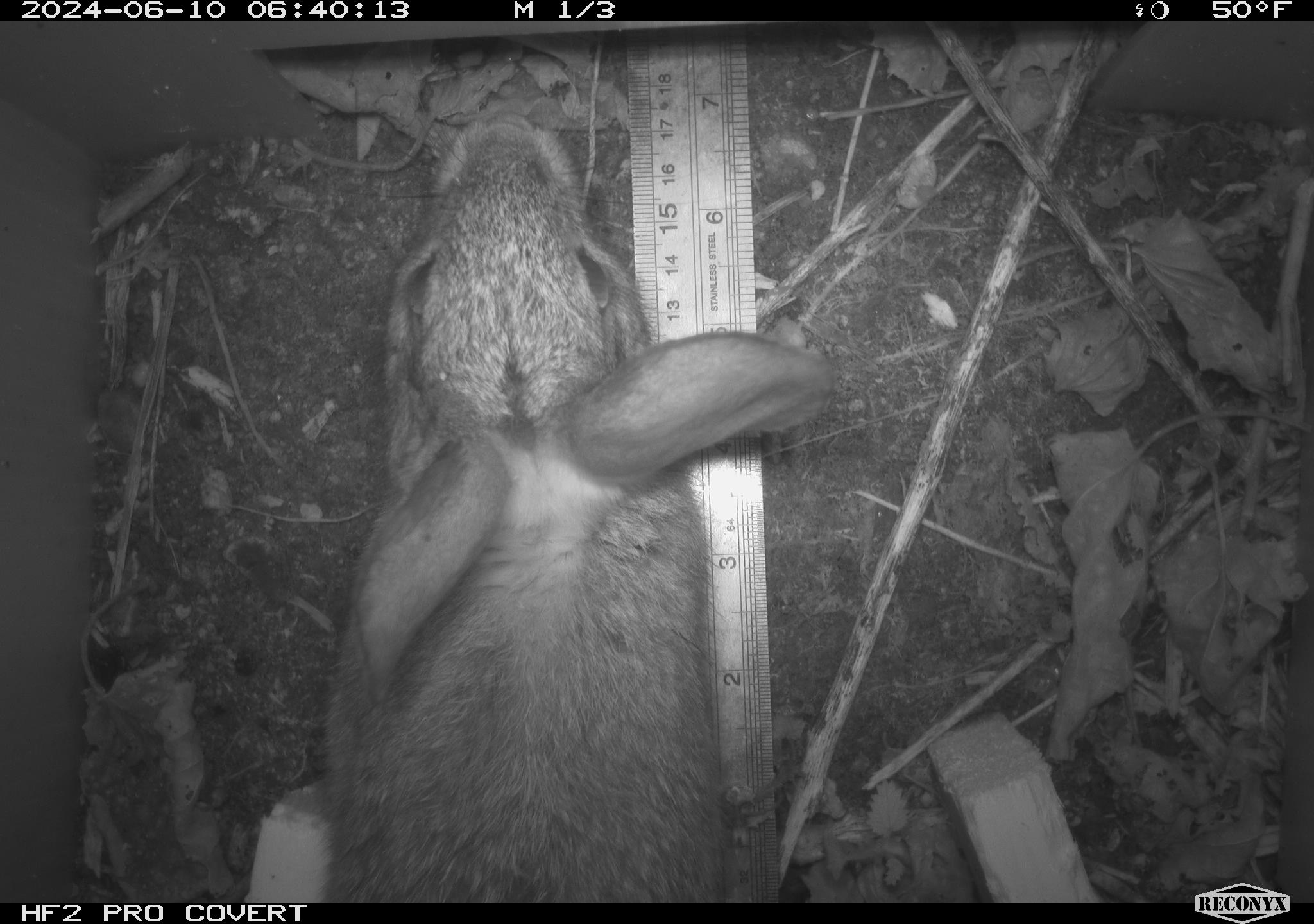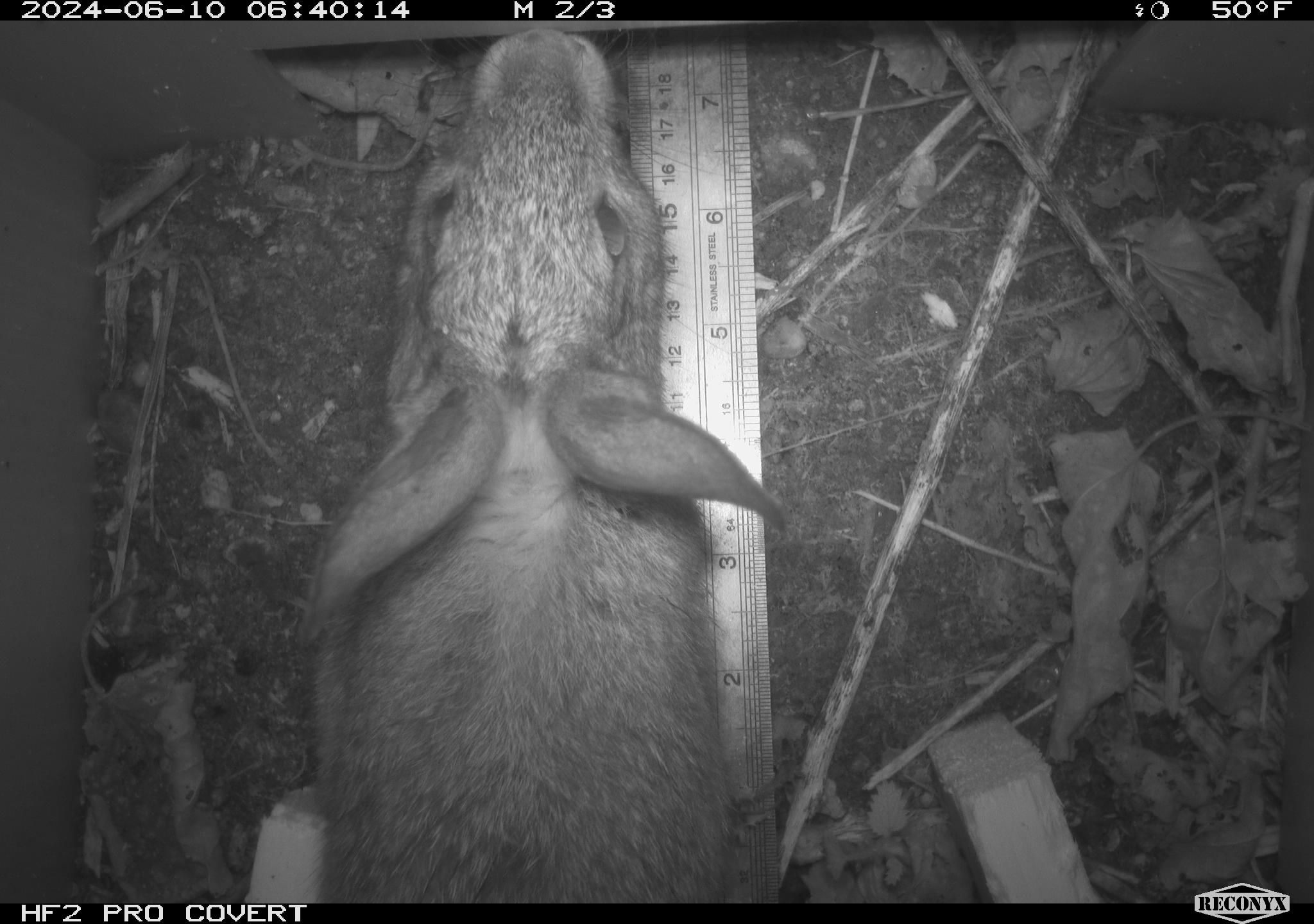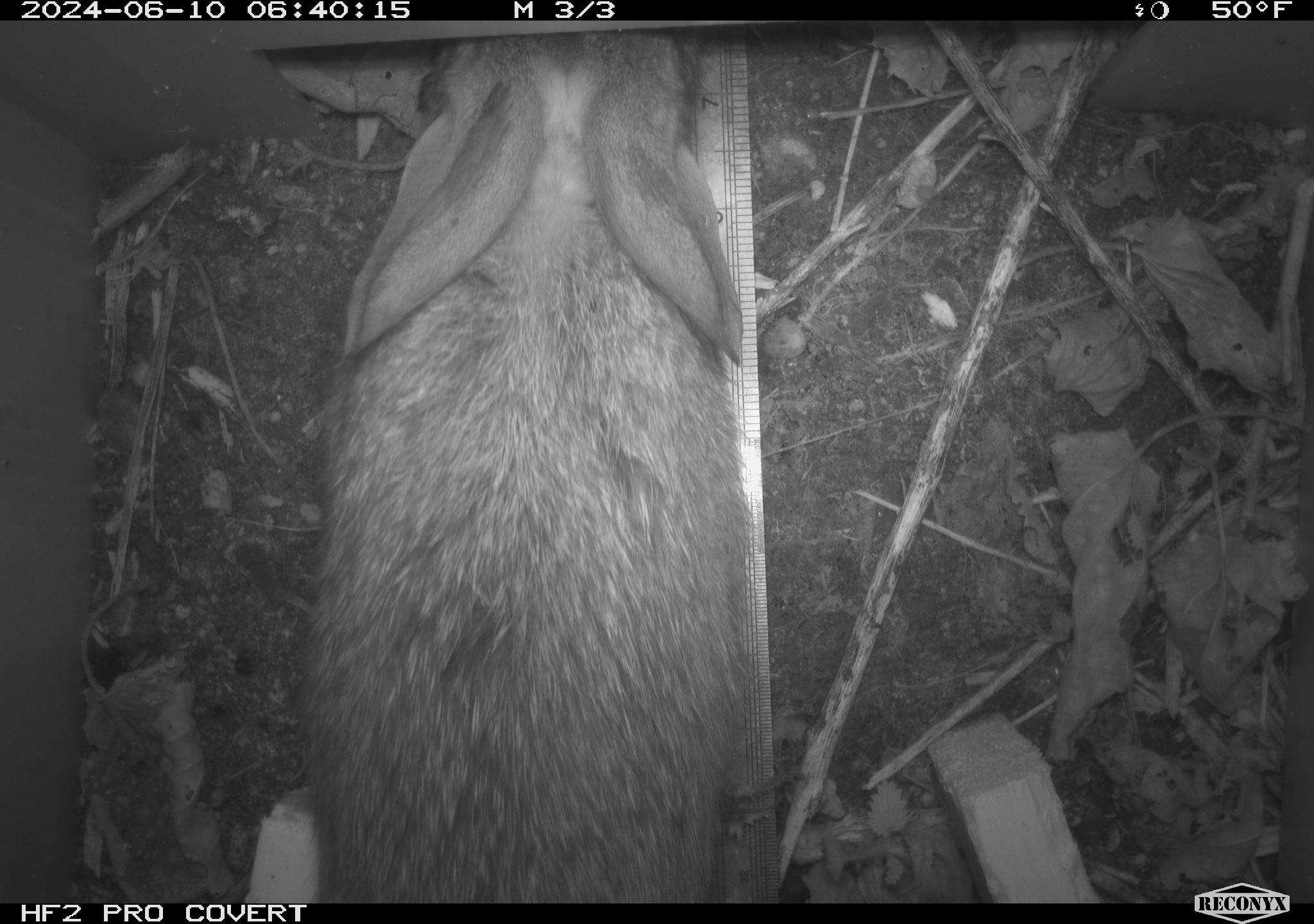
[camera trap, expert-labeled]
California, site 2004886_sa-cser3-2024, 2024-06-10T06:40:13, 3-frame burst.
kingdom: Animalia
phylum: Chordata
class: Mammalia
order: Lagomorpha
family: Leporidae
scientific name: Leporidae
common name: rabbit or hare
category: rabbit and hare family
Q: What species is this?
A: Rabbit and hare family (rabbit or hare) (Leporidae).